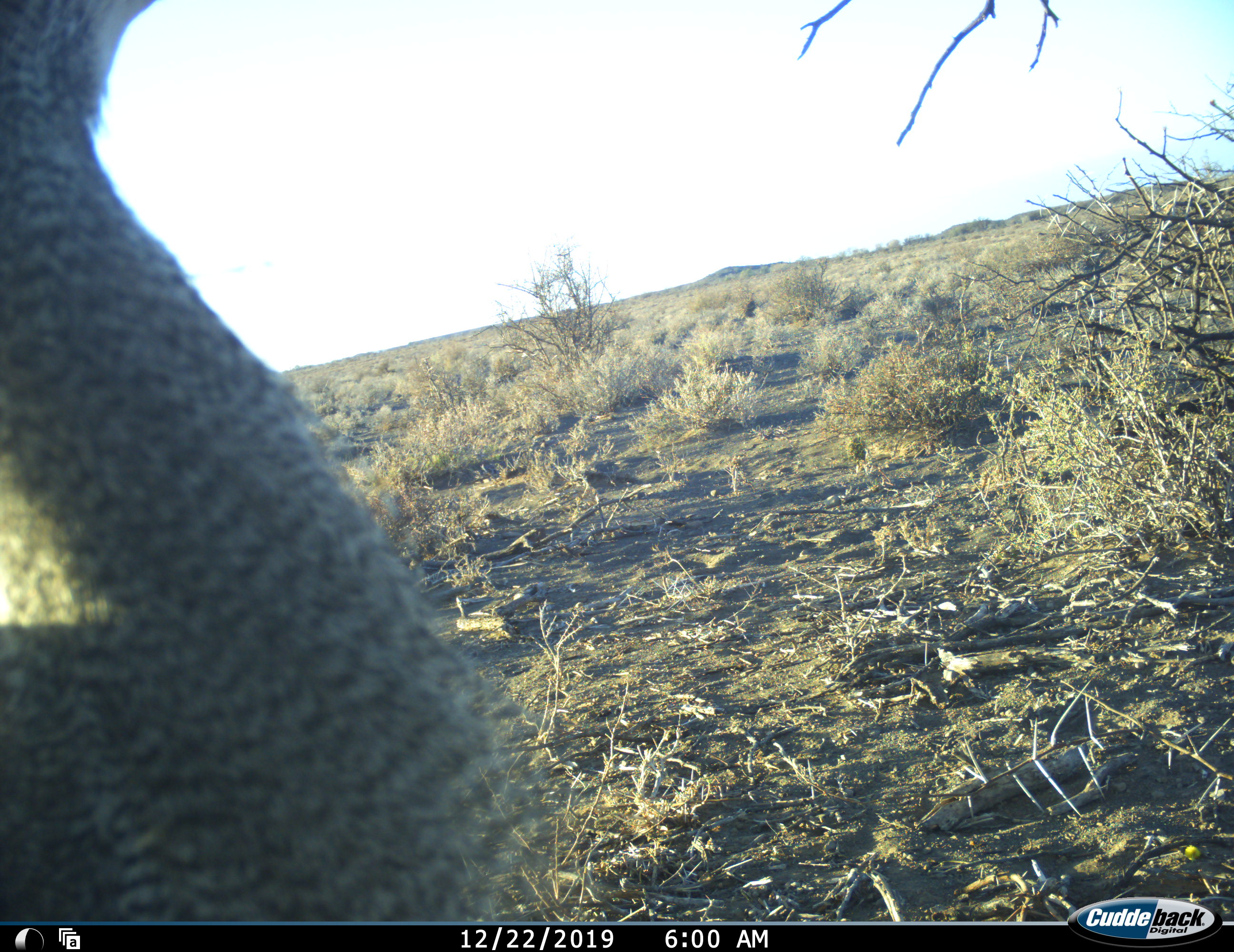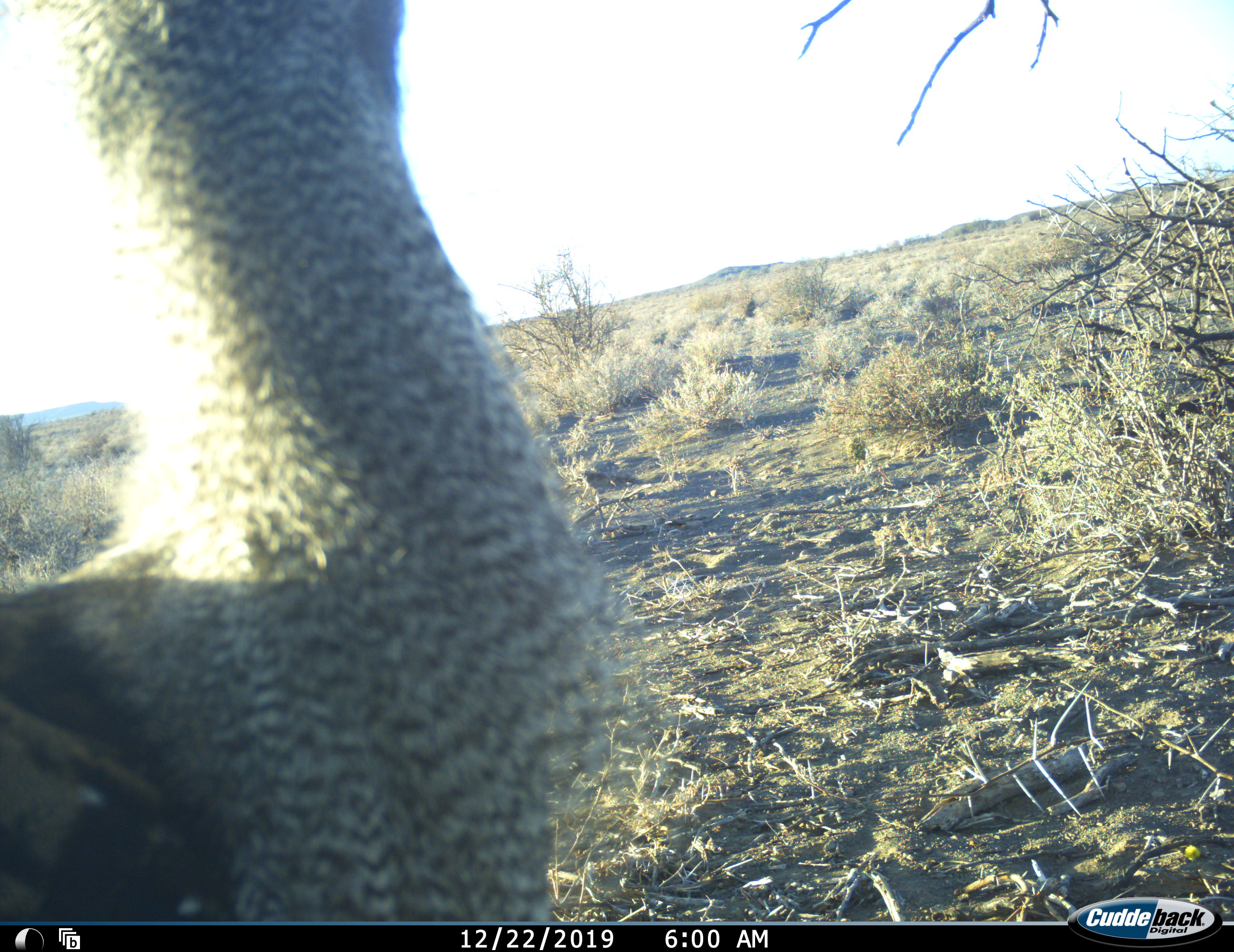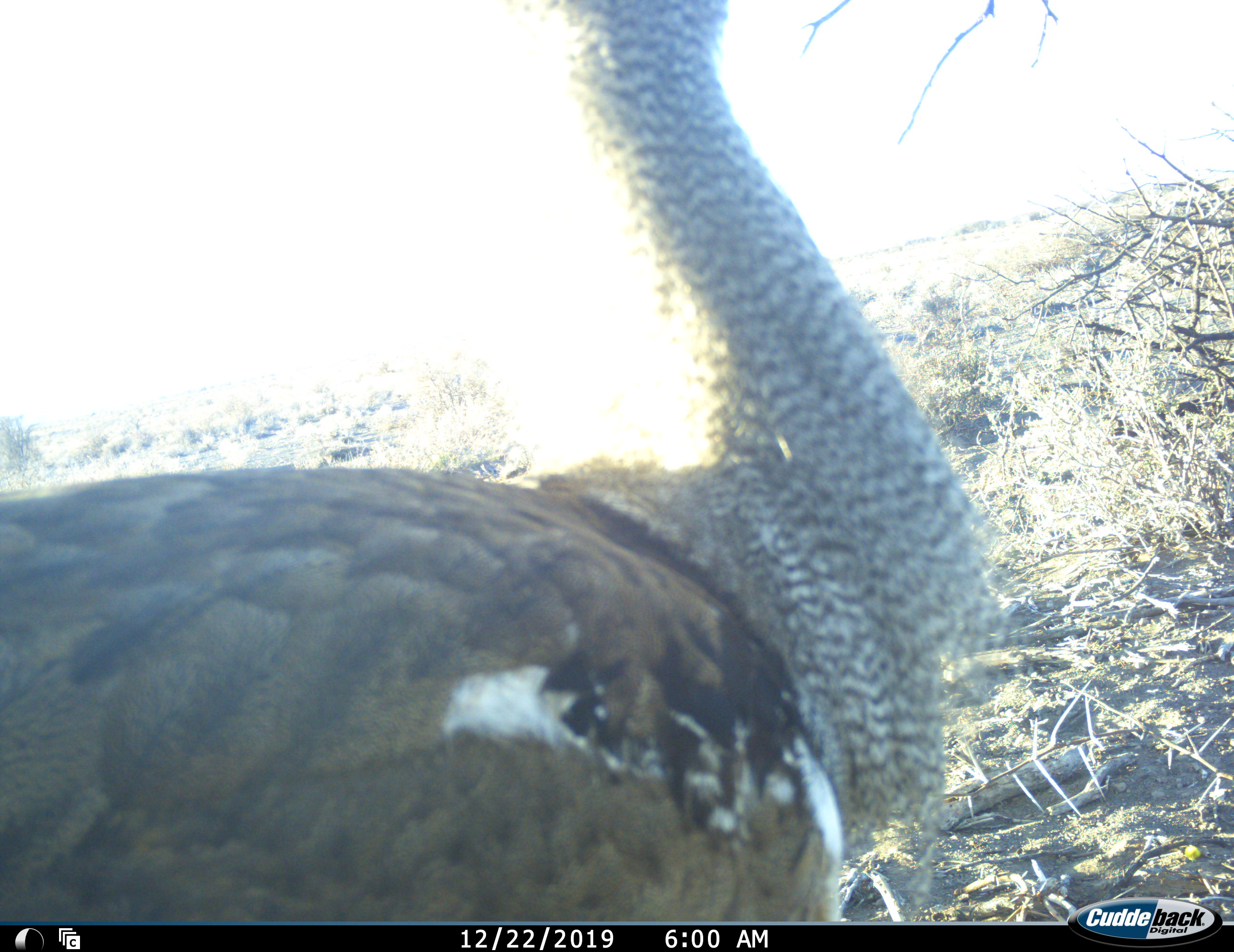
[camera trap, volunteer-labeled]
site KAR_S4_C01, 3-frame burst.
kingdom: Animalia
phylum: Chordata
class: Aves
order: Otidiformes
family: Otididae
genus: Ardeotis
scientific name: Ardeotis kori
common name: kori bustard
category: bustardkori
Bustardkori (kori bustard) (Ardeotis kori), count 1. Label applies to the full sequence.